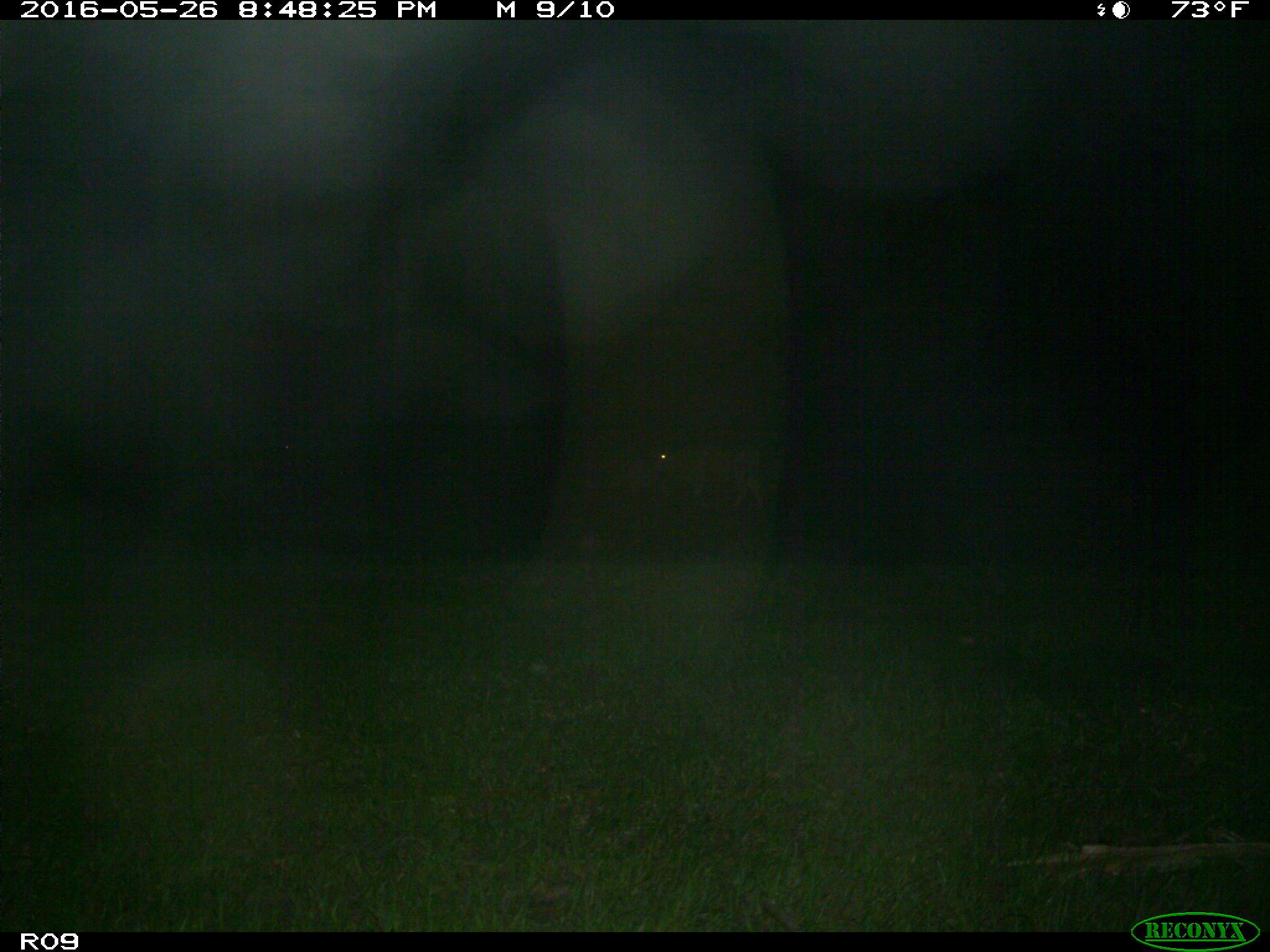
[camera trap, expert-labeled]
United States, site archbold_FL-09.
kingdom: Animalia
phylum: Chordata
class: Mammalia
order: Artiodactyla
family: Bovidae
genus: Bos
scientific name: Bos taurus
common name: domestic cow